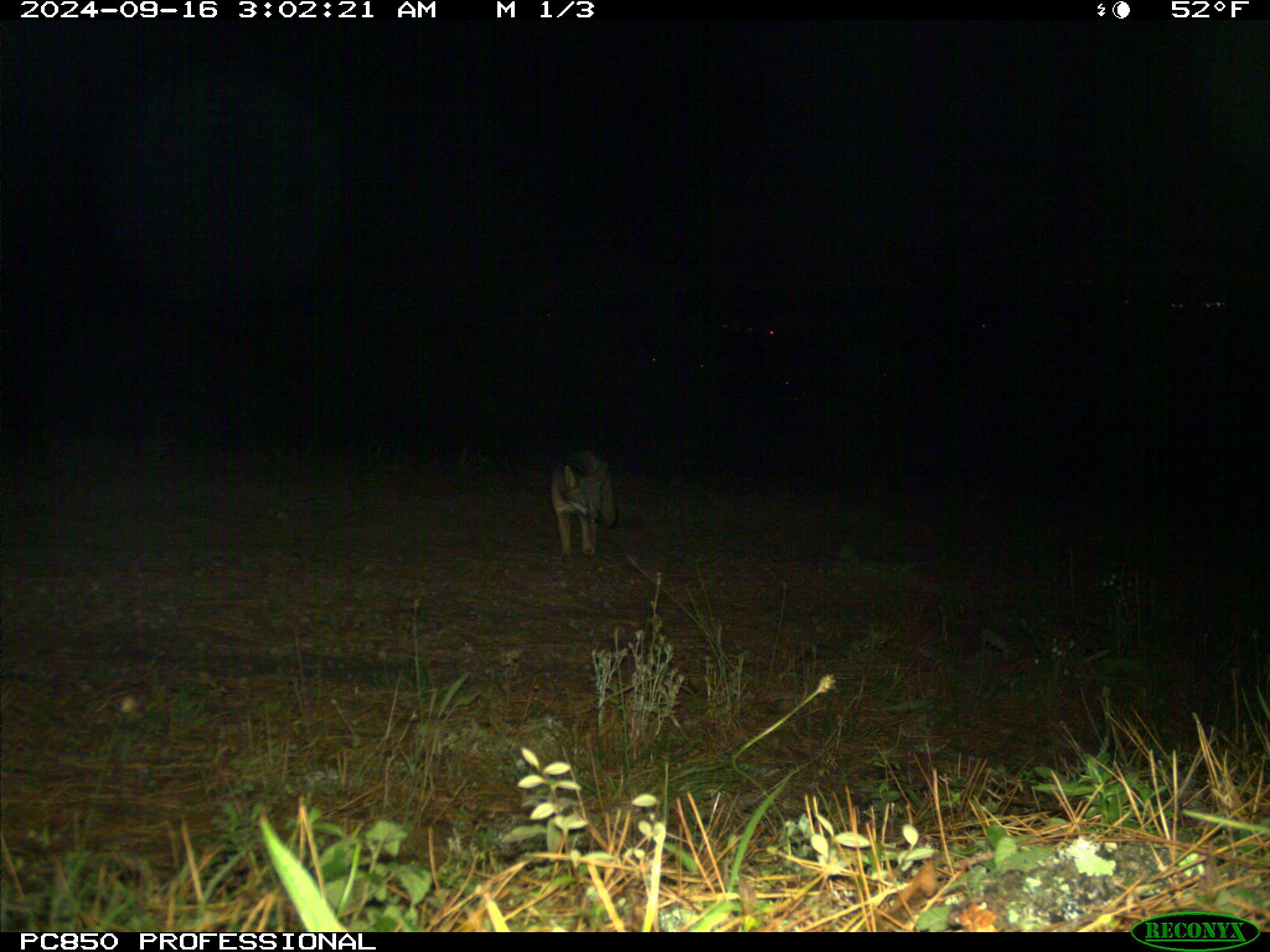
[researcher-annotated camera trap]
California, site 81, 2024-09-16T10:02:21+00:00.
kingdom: Animalia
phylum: Chordata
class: Mammalia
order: Carnivora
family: Canidae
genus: Urocyon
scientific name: Urocyon cinereoargenteus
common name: gray fox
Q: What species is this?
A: Gray fox (Urocyon cinereoargenteus).